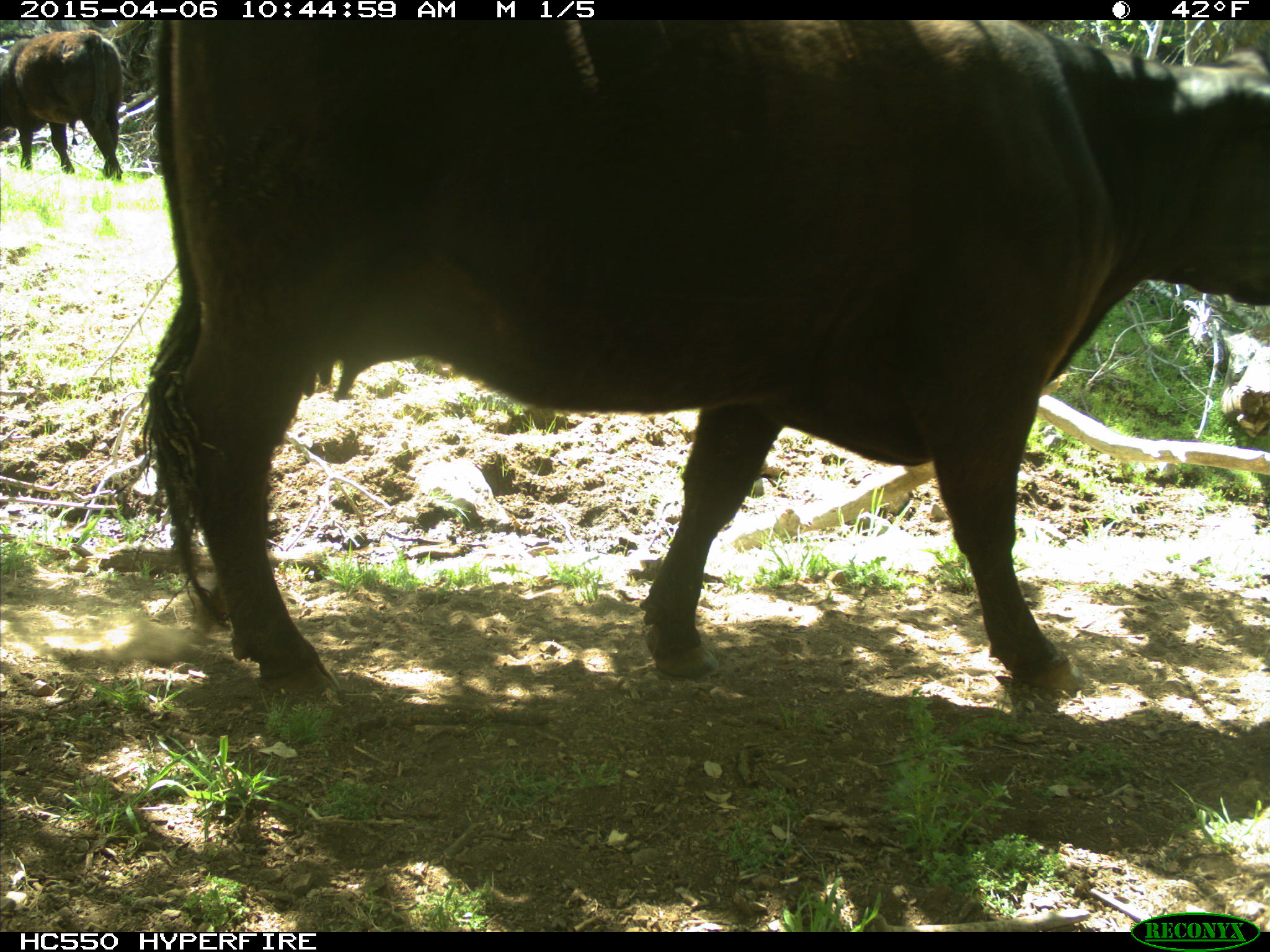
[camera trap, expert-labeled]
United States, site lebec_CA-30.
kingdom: Animalia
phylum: Chordata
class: Mammalia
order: Artiodactyla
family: Bovidae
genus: Bos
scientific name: Bos taurus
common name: domestic cow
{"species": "Bos taurus (domestic cow)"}